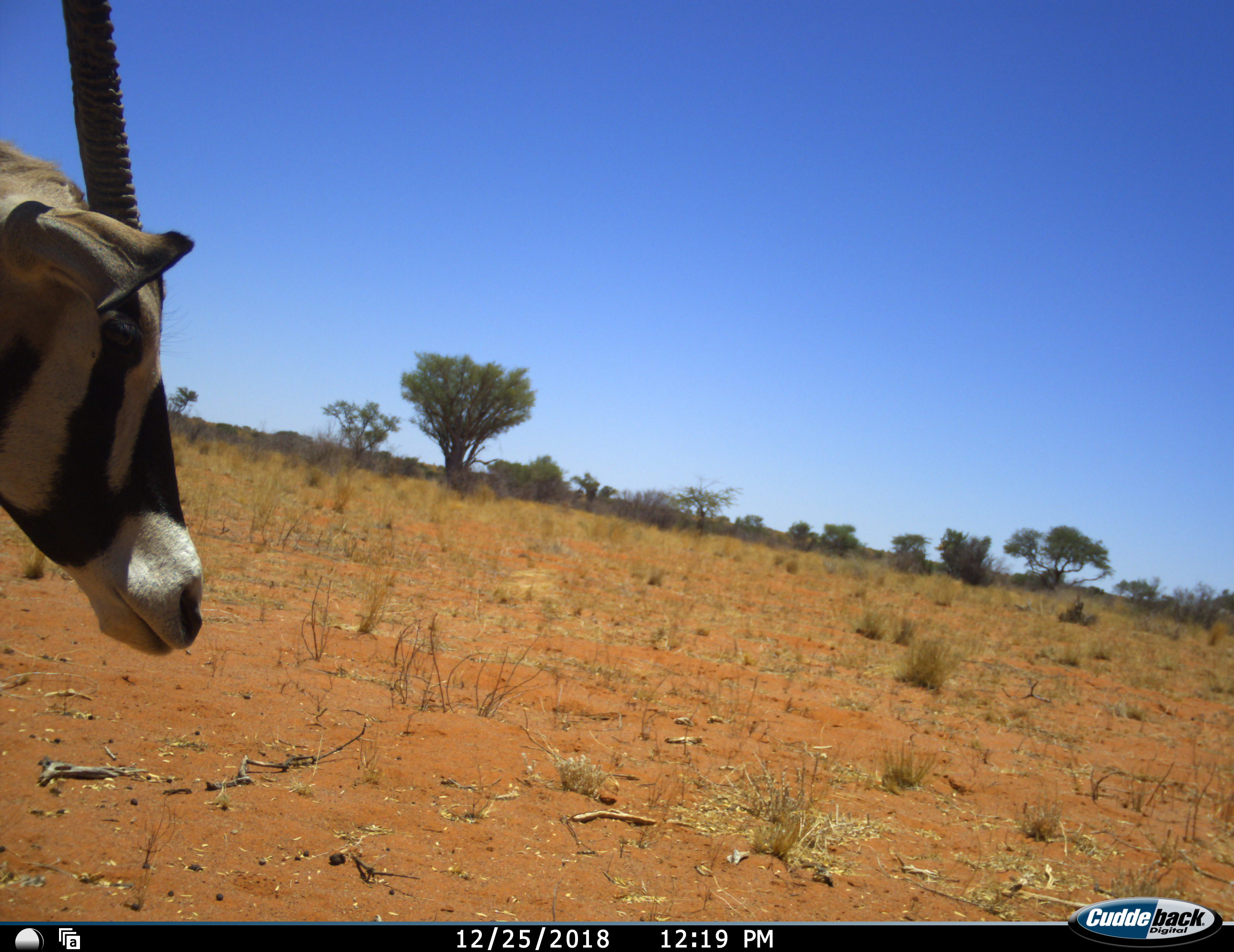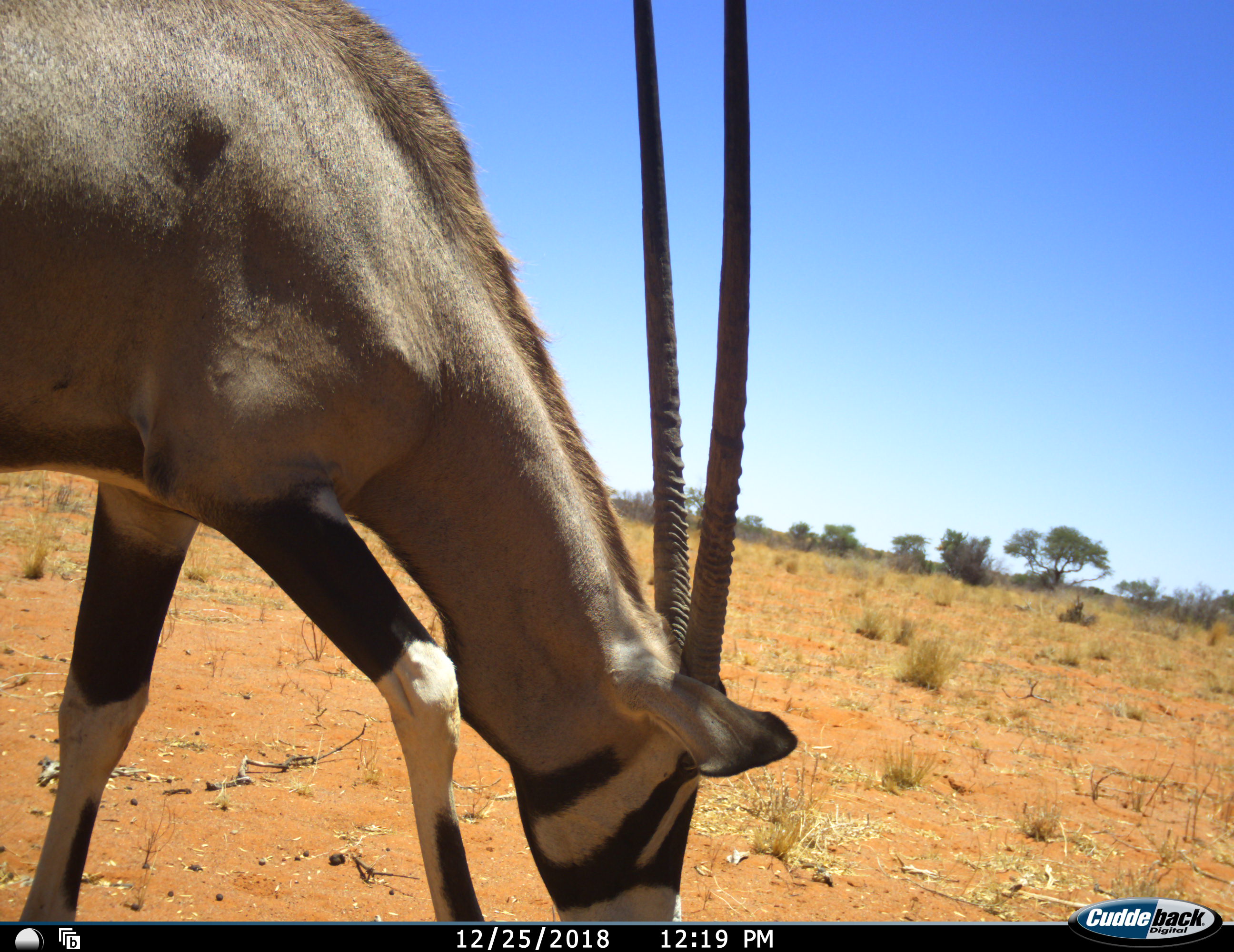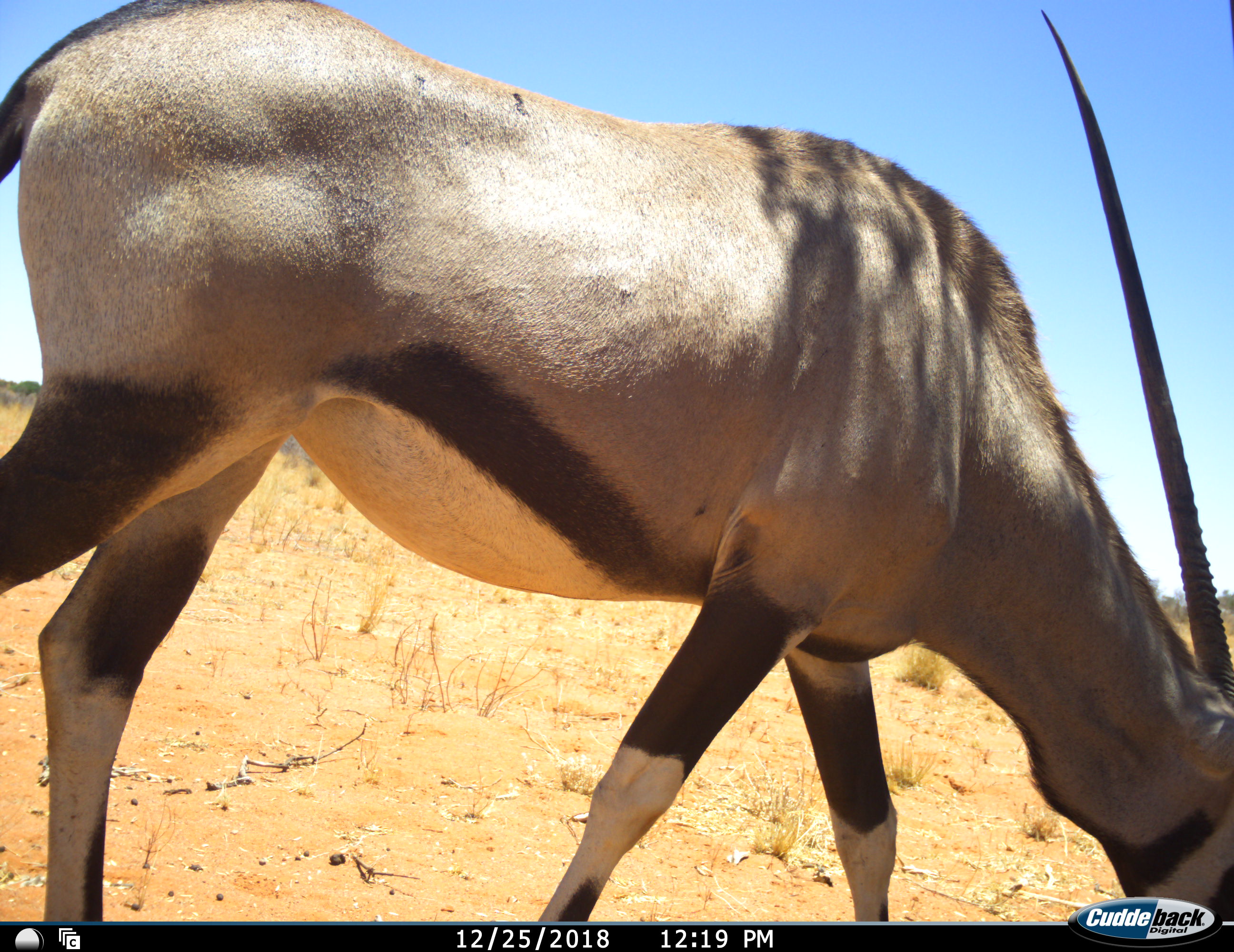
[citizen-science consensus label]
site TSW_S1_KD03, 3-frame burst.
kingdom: Animalia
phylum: Chordata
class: Mammalia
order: Artiodactyla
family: Bovidae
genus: Oryx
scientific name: Oryx gazella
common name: gemsbok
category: oryx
Oryx (gemsbok) (Oryx gazella), count 1. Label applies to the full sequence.